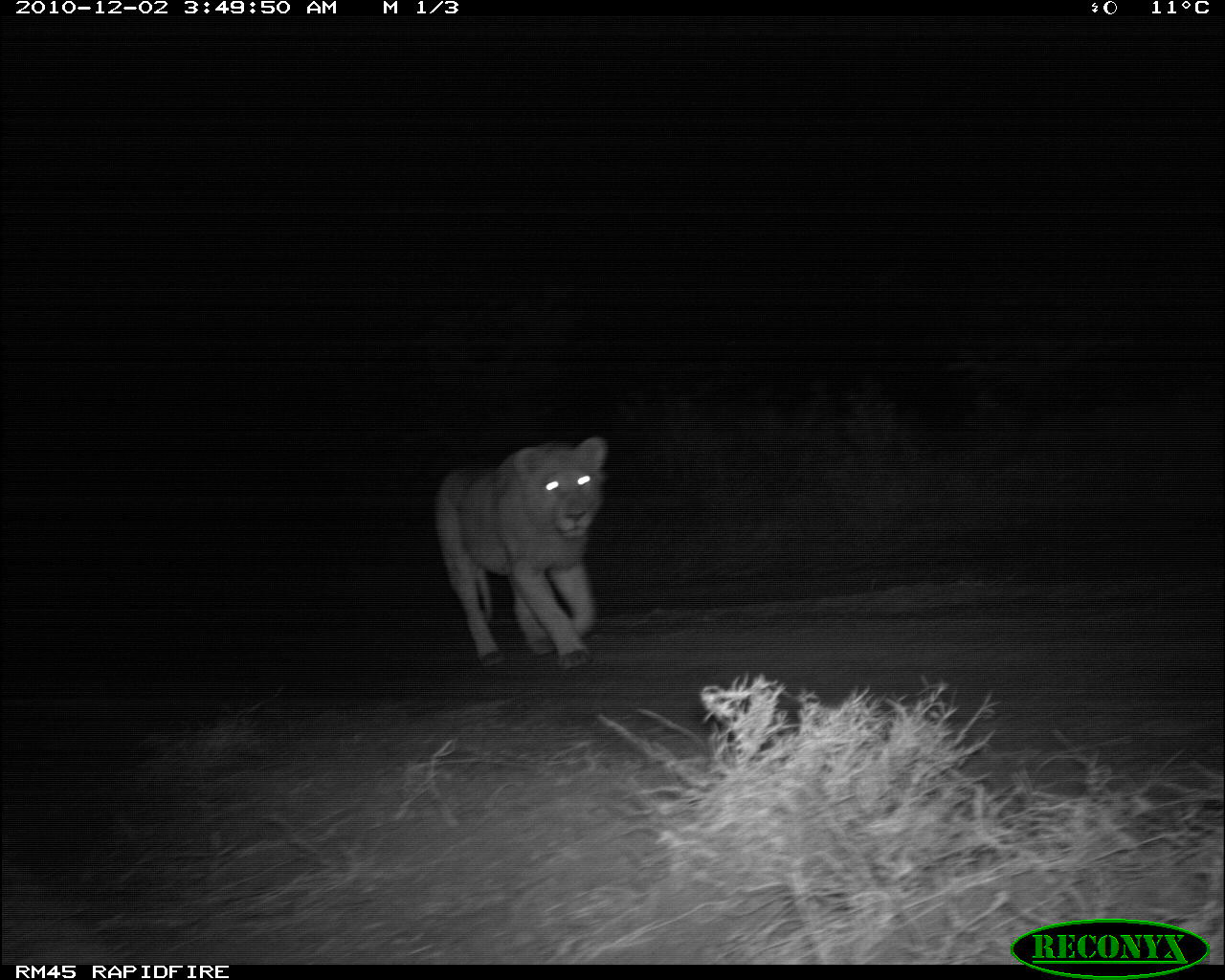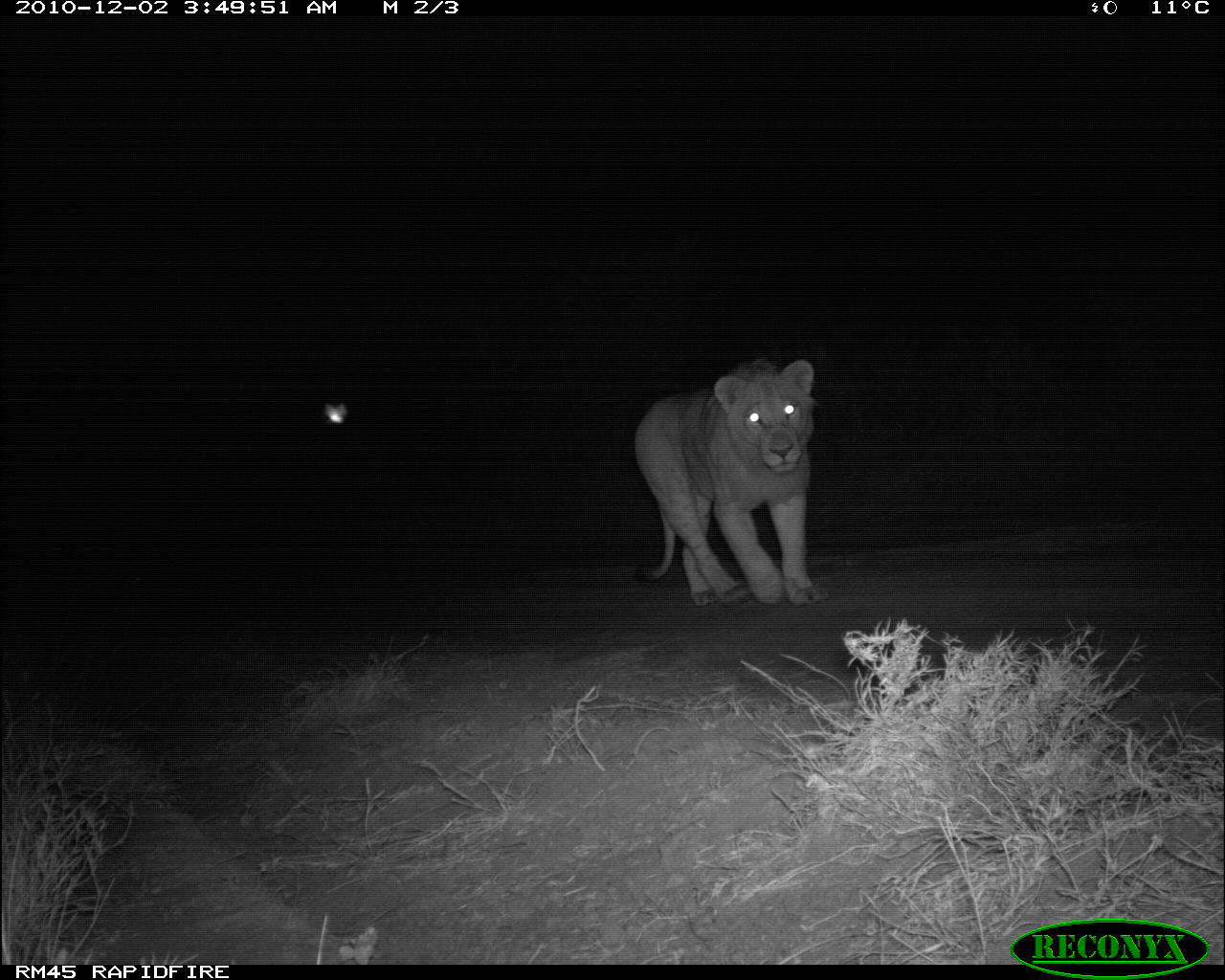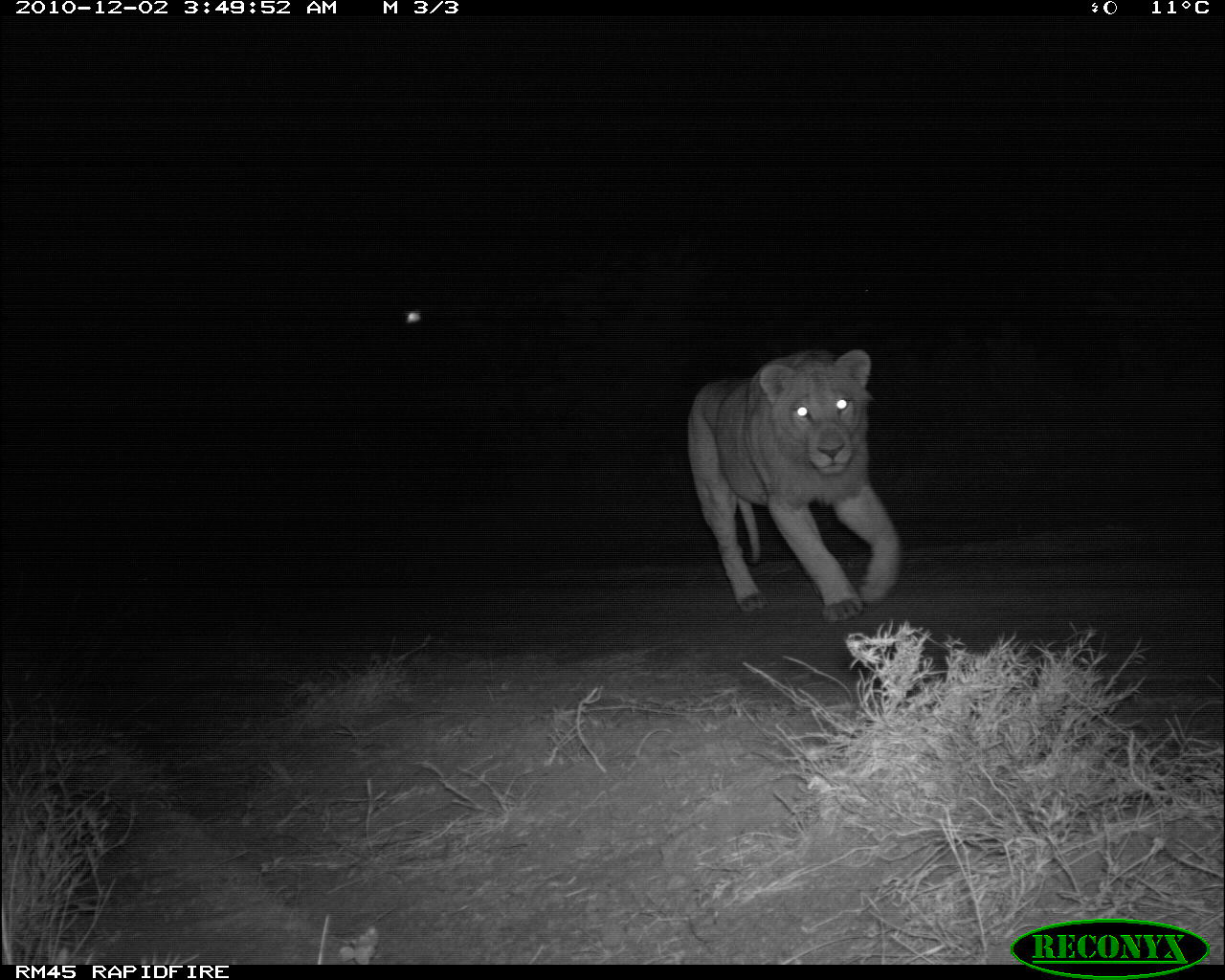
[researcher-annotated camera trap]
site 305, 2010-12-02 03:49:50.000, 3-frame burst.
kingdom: Animalia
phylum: Chordata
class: Mammalia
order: Carnivora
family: Felidae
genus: Panthera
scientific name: Panthera leo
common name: lion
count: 1